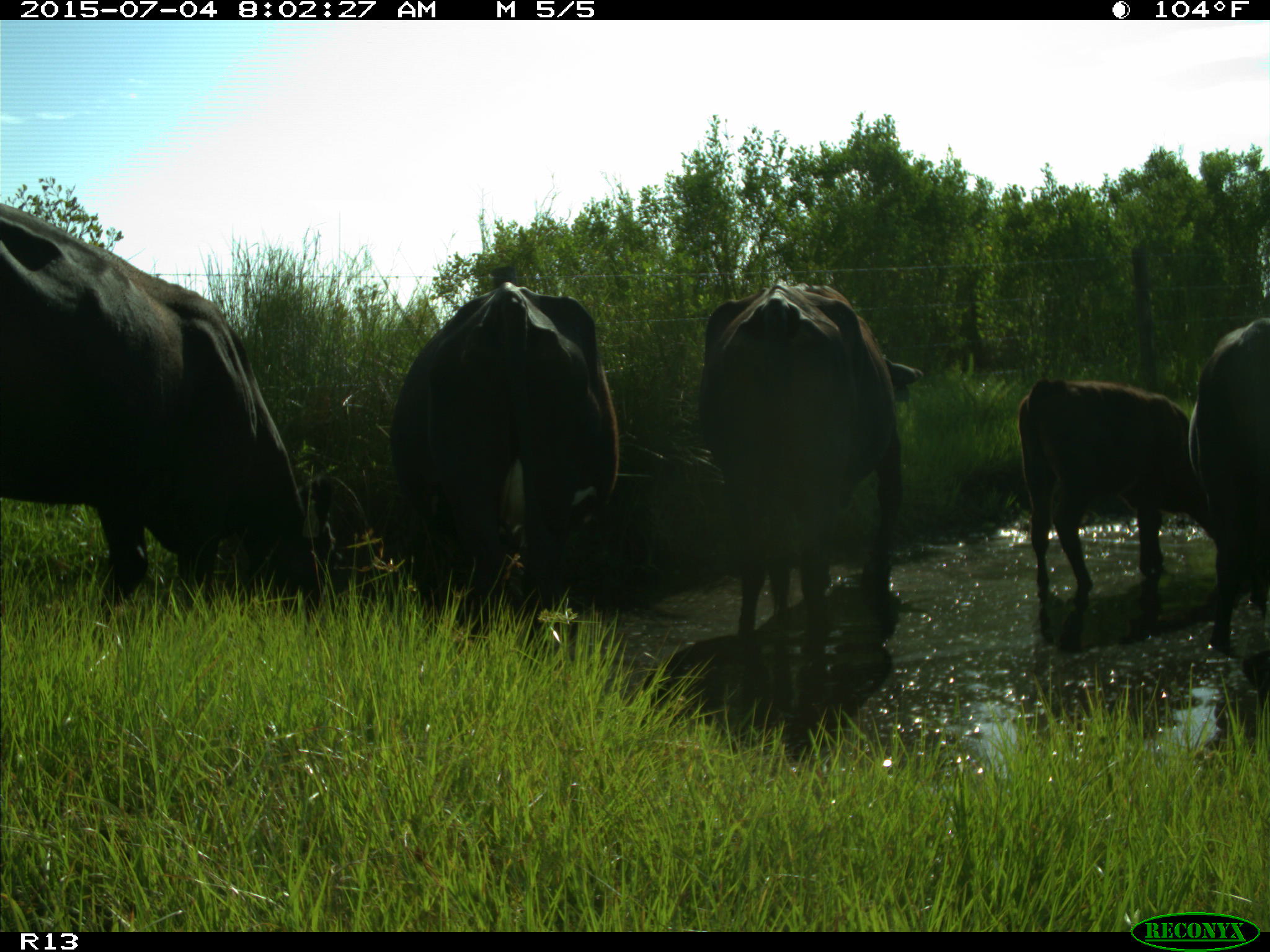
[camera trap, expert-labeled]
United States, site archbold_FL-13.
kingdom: Animalia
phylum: Chordata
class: Mammalia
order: Artiodactyla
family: Bovidae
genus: Bos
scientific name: Bos taurus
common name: domestic cow